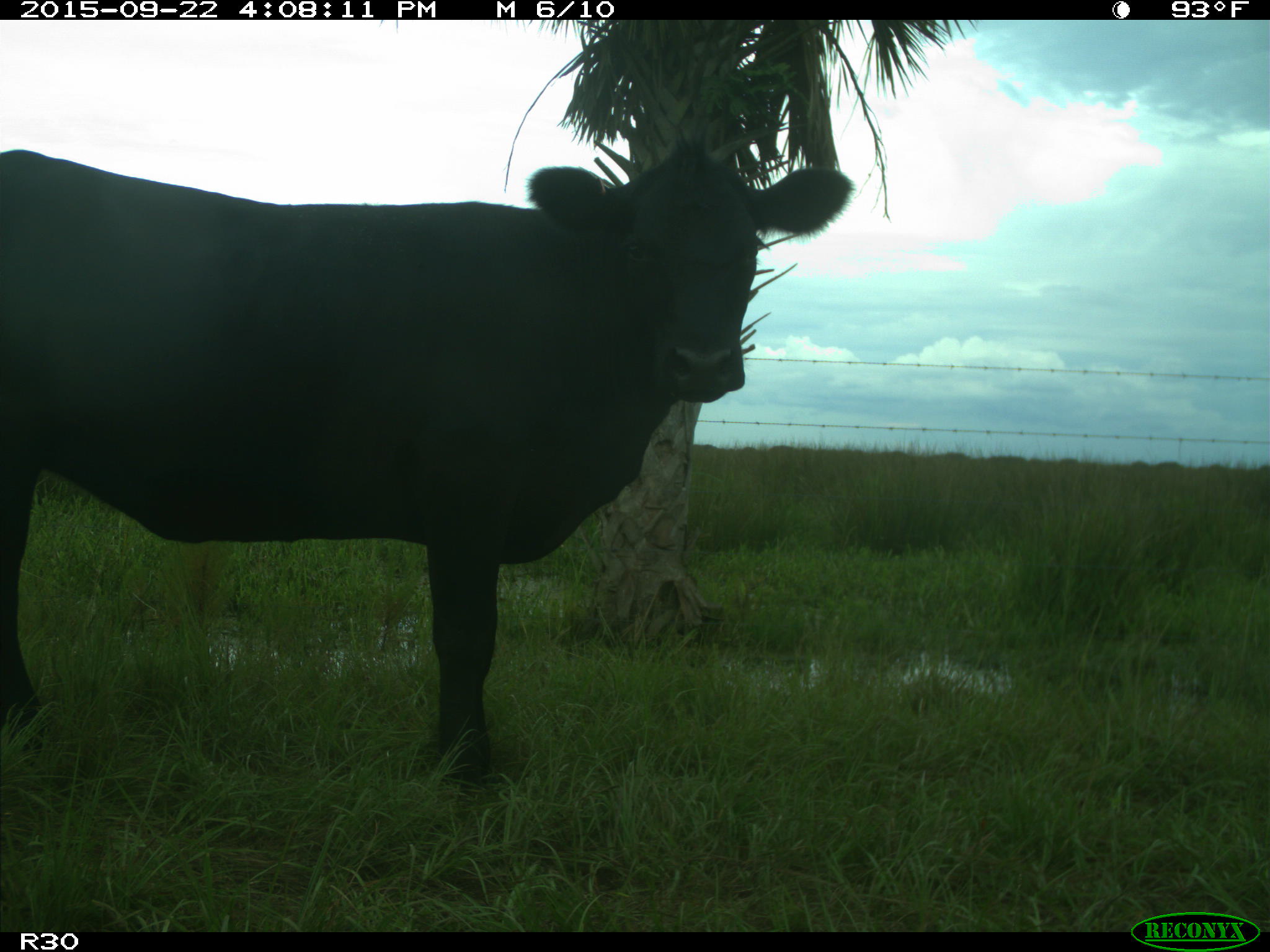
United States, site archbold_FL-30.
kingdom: Animalia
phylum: Chordata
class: Mammalia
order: Artiodactyla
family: Bovidae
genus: Bos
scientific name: Bos taurus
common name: domestic cow